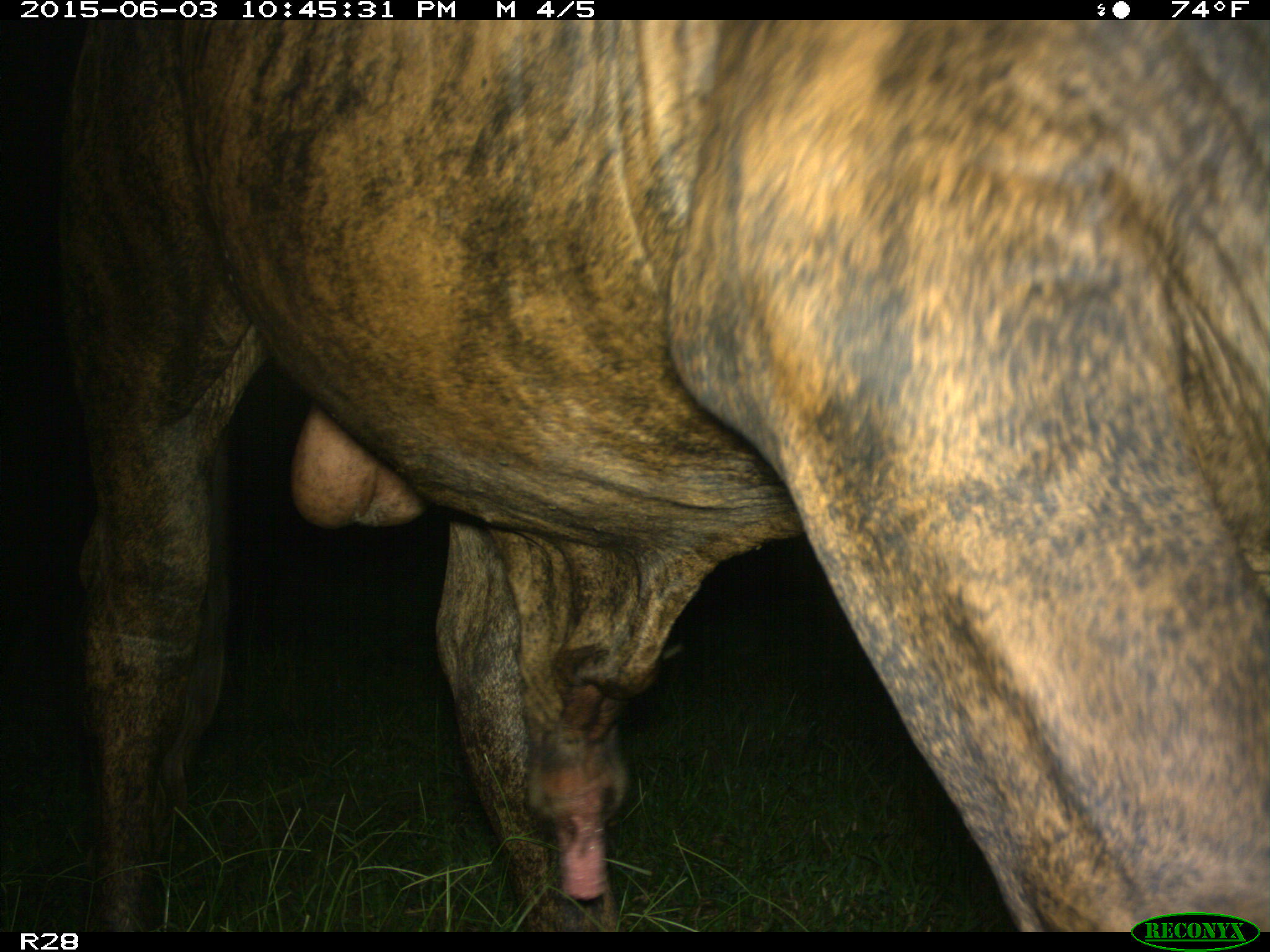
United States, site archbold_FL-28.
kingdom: Animalia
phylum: Chordata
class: Mammalia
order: Artiodactyla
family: Bovidae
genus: Bos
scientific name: Bos taurus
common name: domestic cow